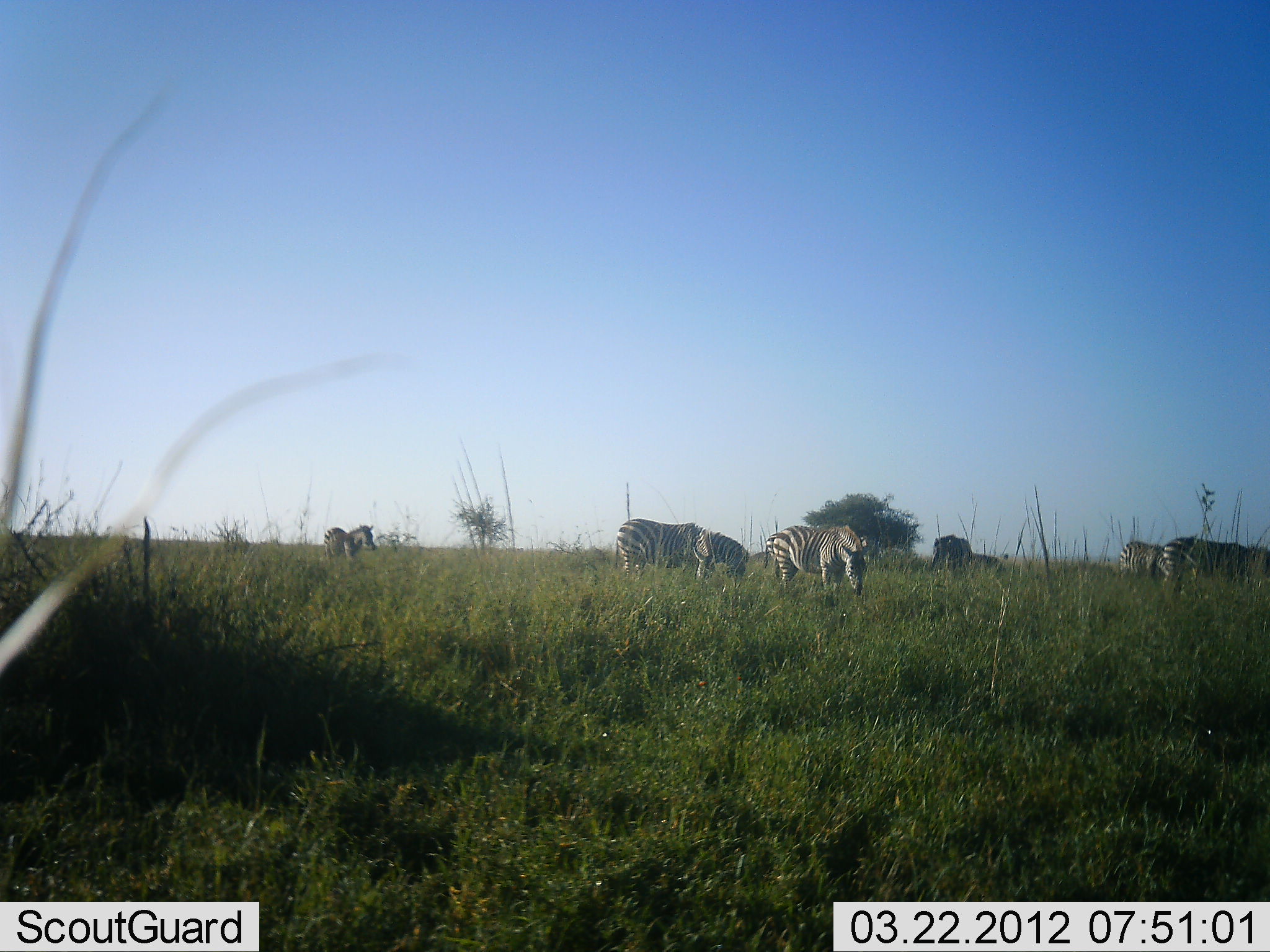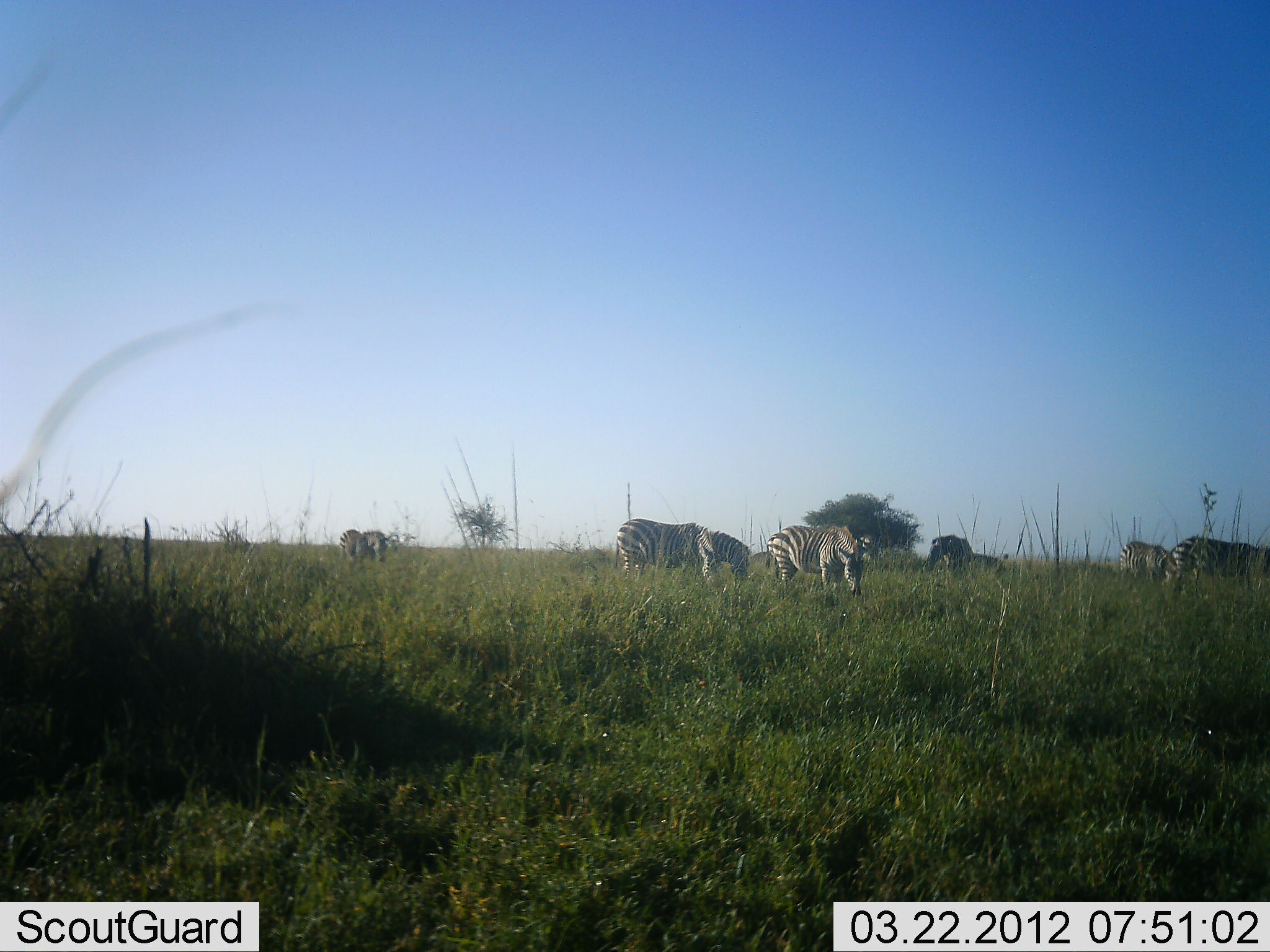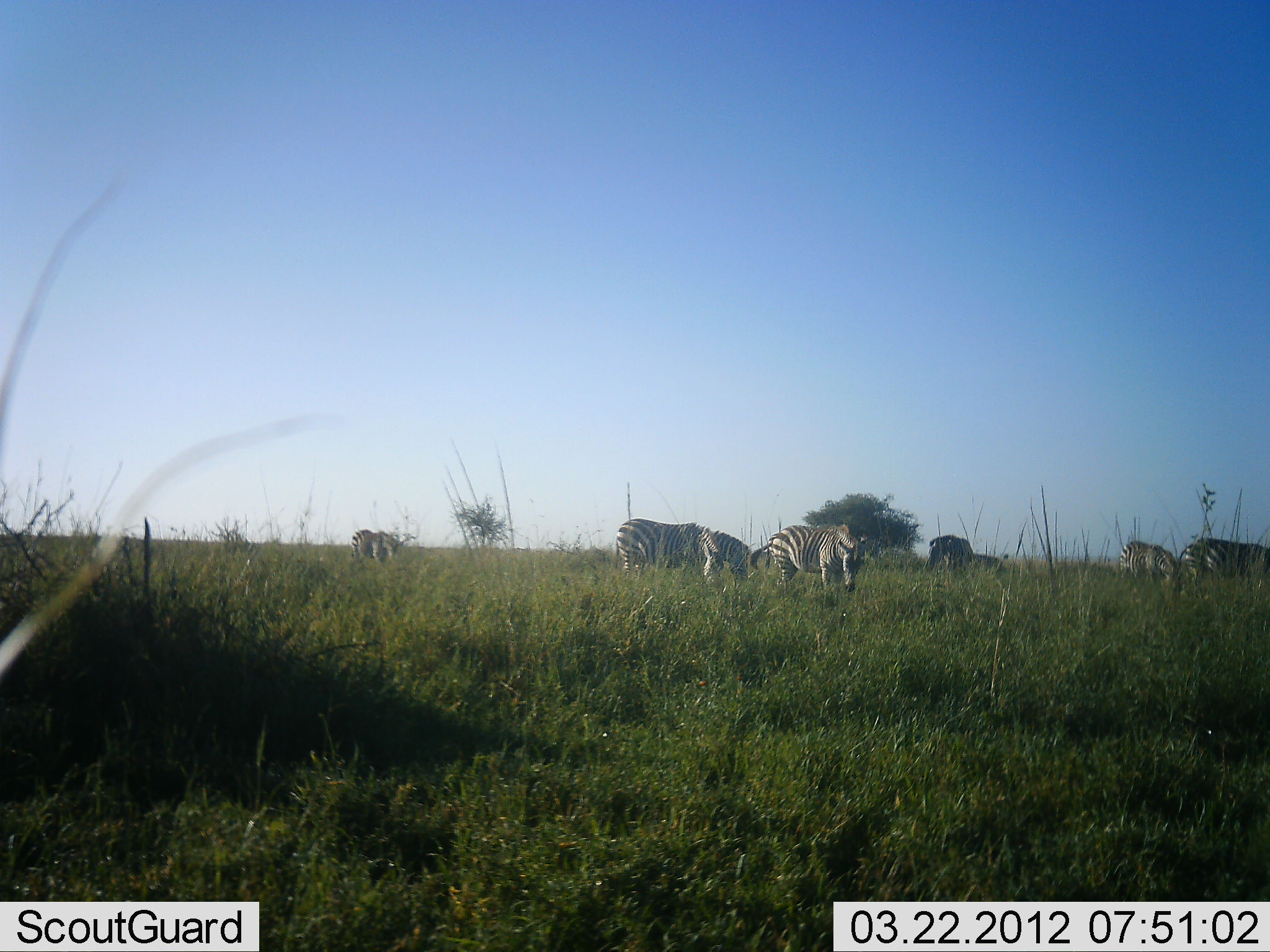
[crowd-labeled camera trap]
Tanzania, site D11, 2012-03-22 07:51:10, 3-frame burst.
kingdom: Animalia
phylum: Chordata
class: Mammalia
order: Perissodactyla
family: Equidae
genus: Equus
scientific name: Equus quagga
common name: plains zebra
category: zebra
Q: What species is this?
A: Zebra (plains zebra) (Equus quagga).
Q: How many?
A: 7.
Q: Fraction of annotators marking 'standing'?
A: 39%.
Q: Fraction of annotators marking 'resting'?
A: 0%.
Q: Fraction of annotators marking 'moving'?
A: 26%.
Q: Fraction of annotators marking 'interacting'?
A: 0%.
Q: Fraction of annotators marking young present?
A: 0%.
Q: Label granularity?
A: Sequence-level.